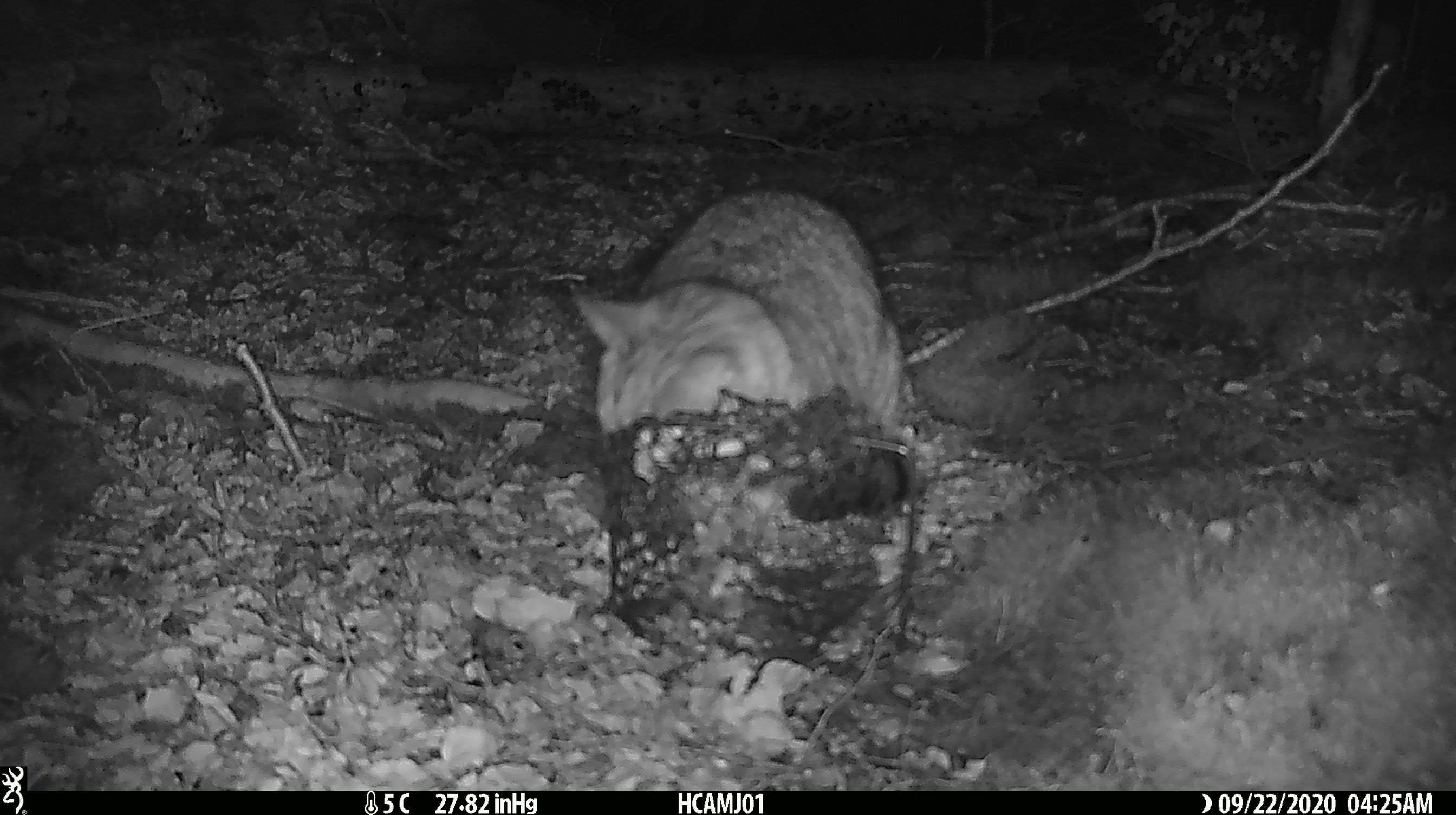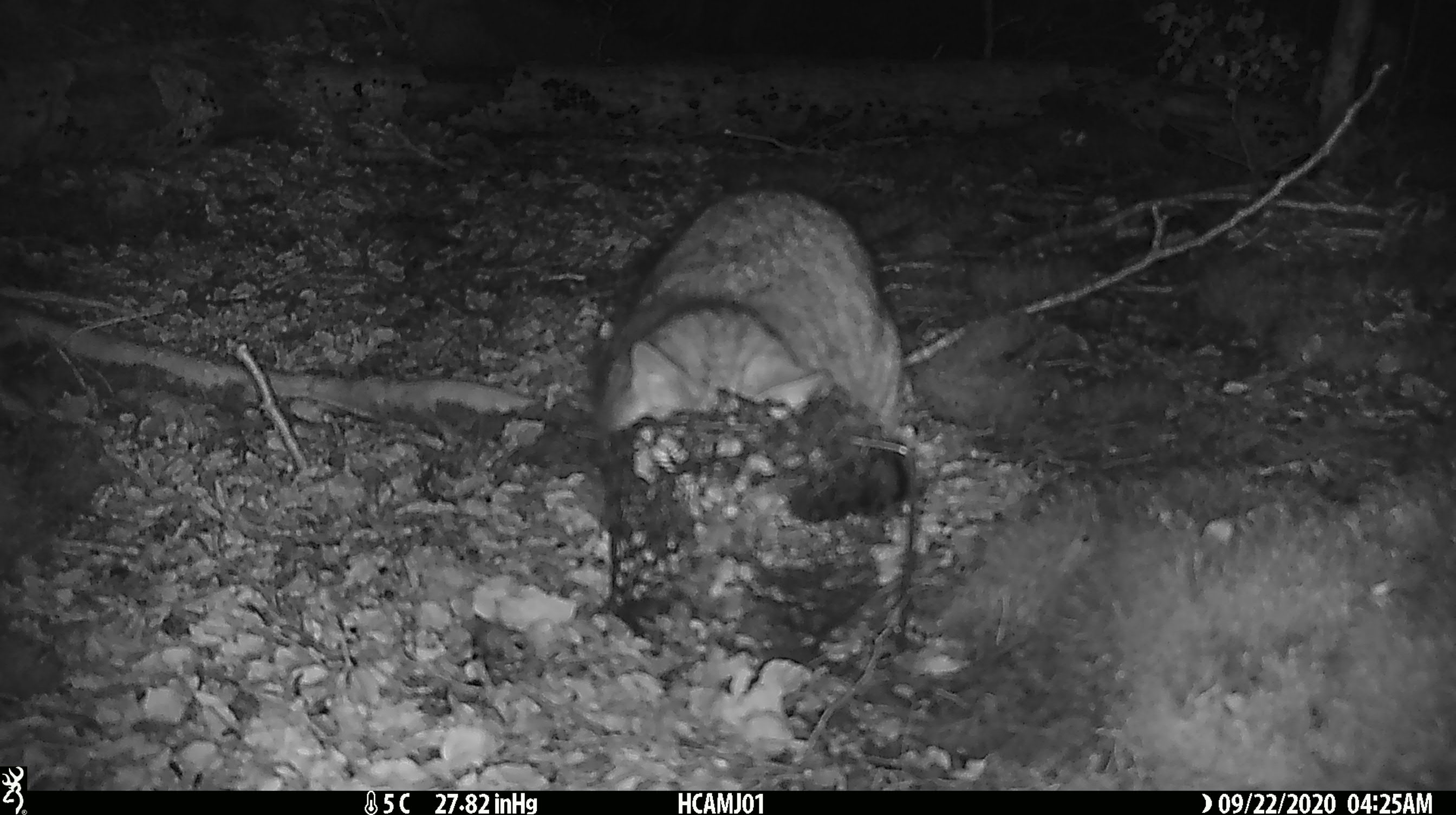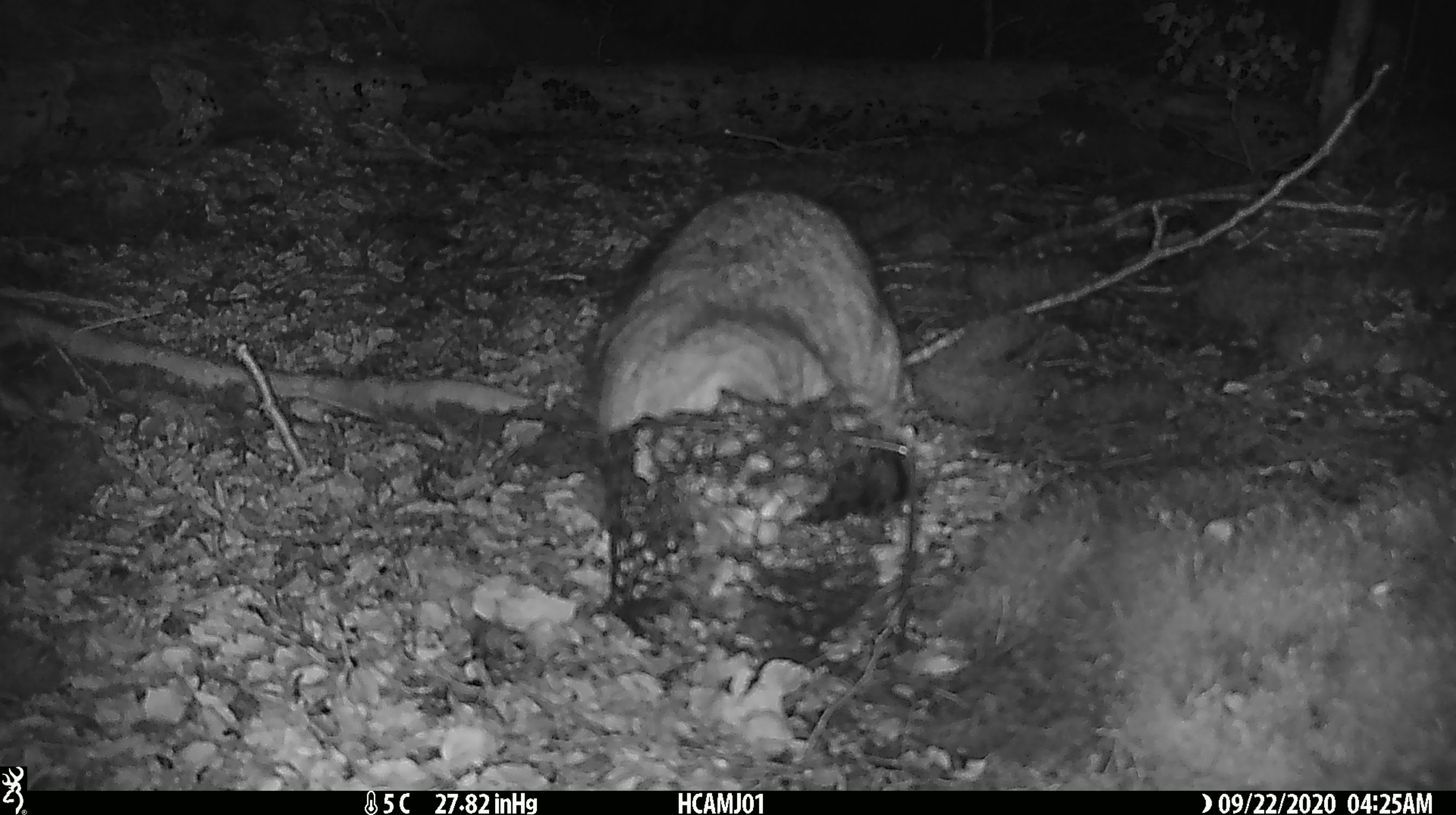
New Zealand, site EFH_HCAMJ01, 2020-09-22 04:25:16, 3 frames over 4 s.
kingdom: Animalia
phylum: Chordata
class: Mammalia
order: Carnivora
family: Felidae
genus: Felis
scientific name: Felis catus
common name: domestic cat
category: cat